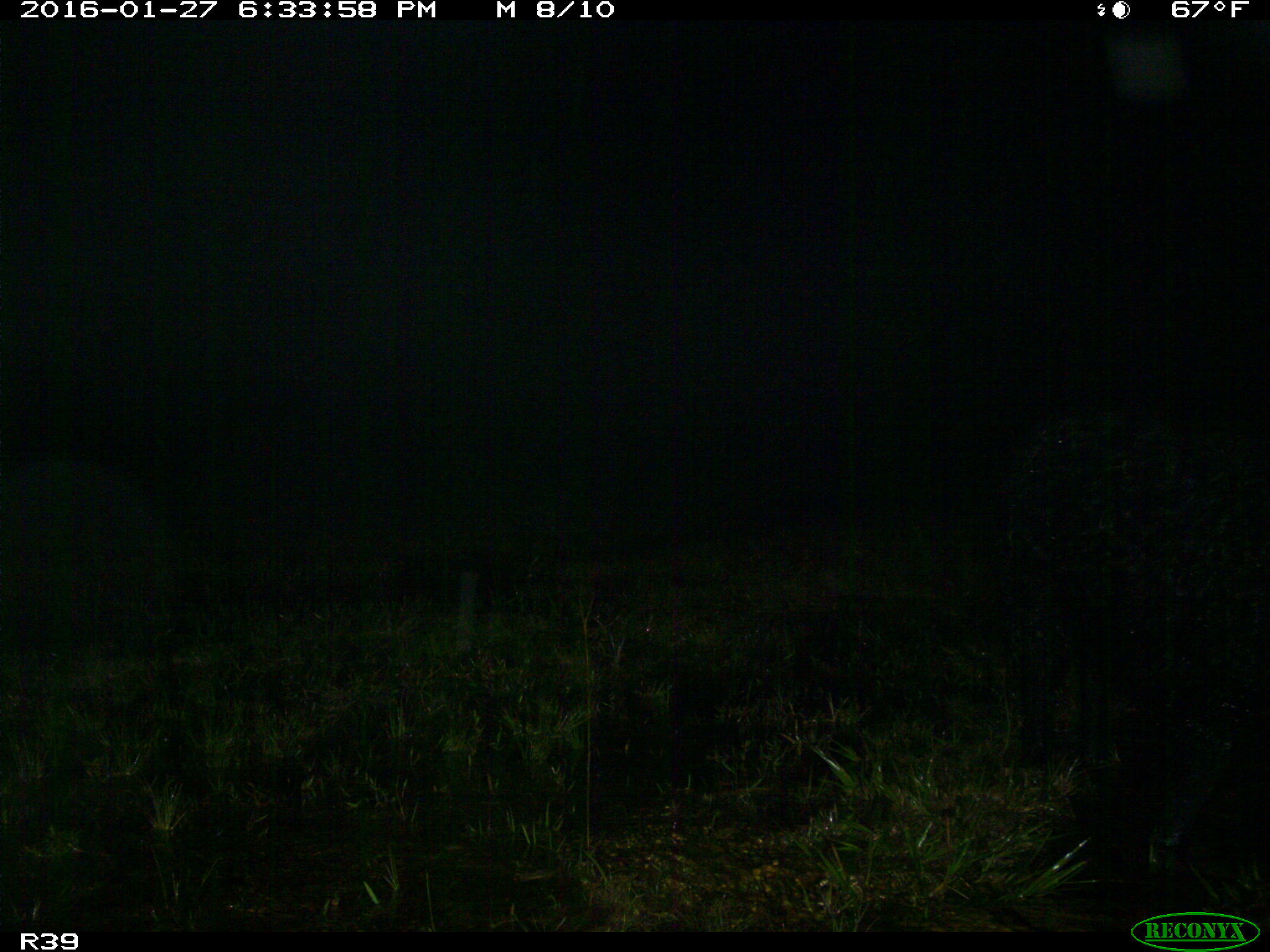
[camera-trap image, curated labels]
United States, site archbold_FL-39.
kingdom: Animalia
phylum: Chordata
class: Mammalia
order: Artiodactyla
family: Suidae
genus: Sus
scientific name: Sus scrofa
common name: wild boar